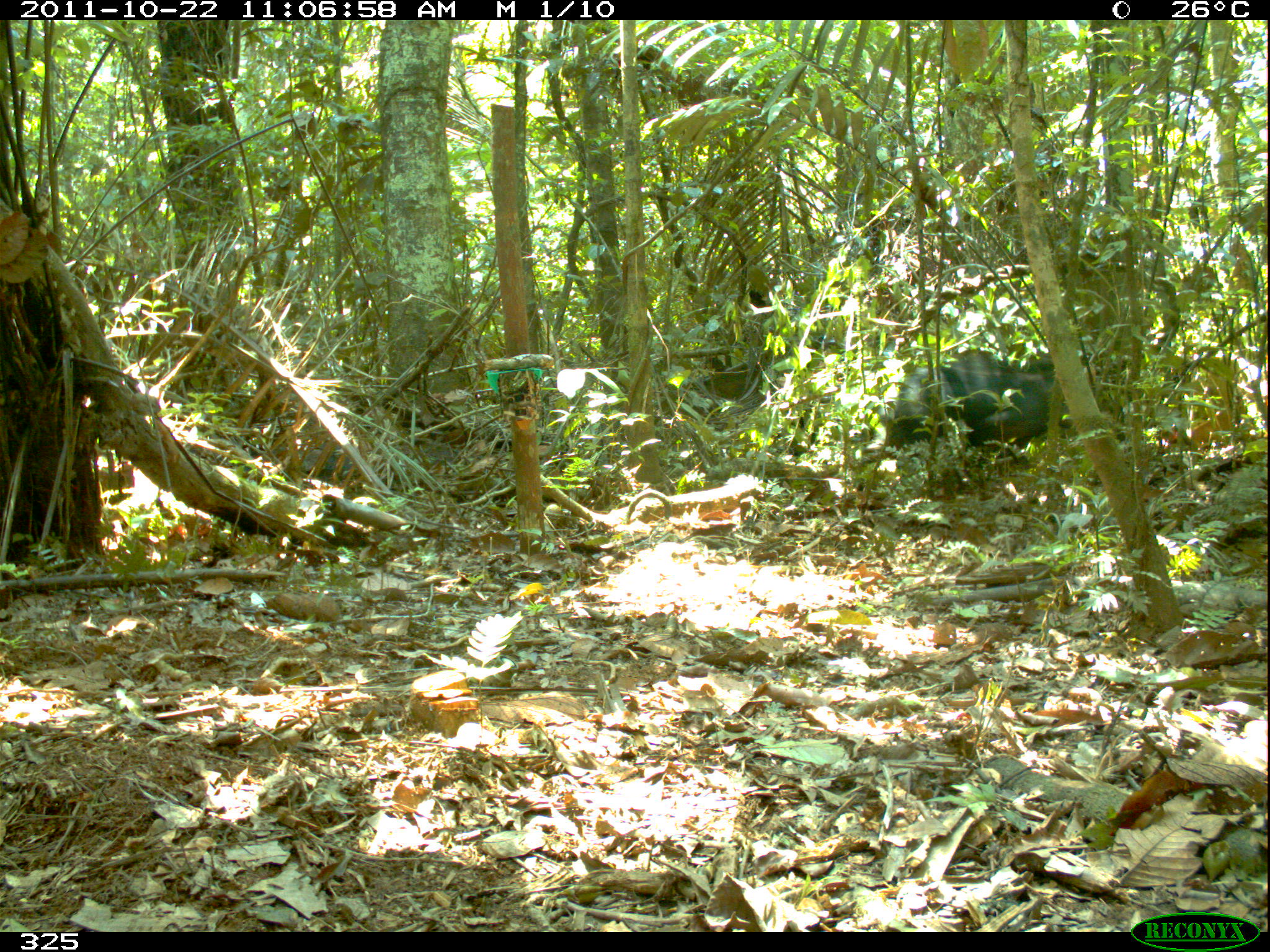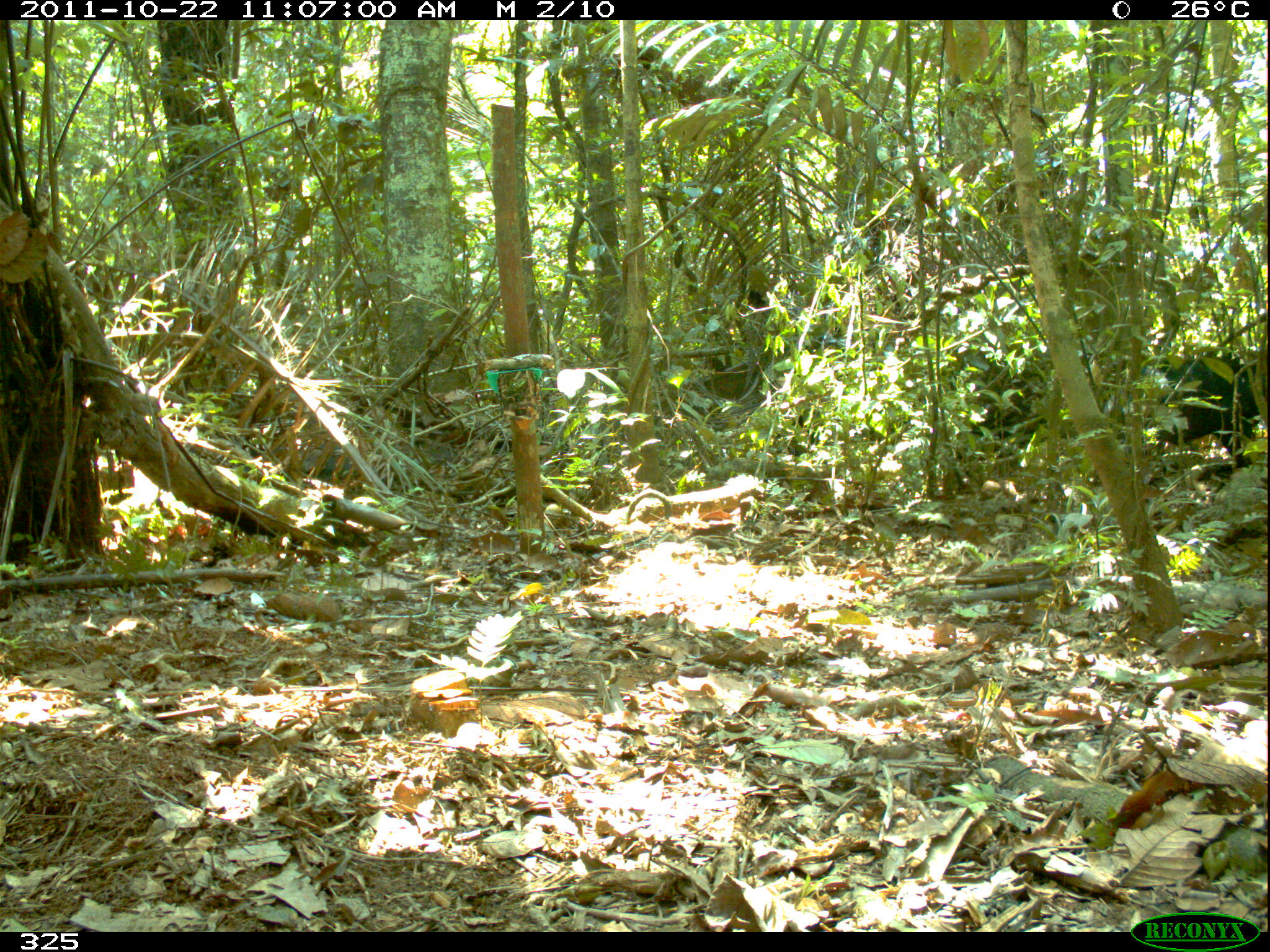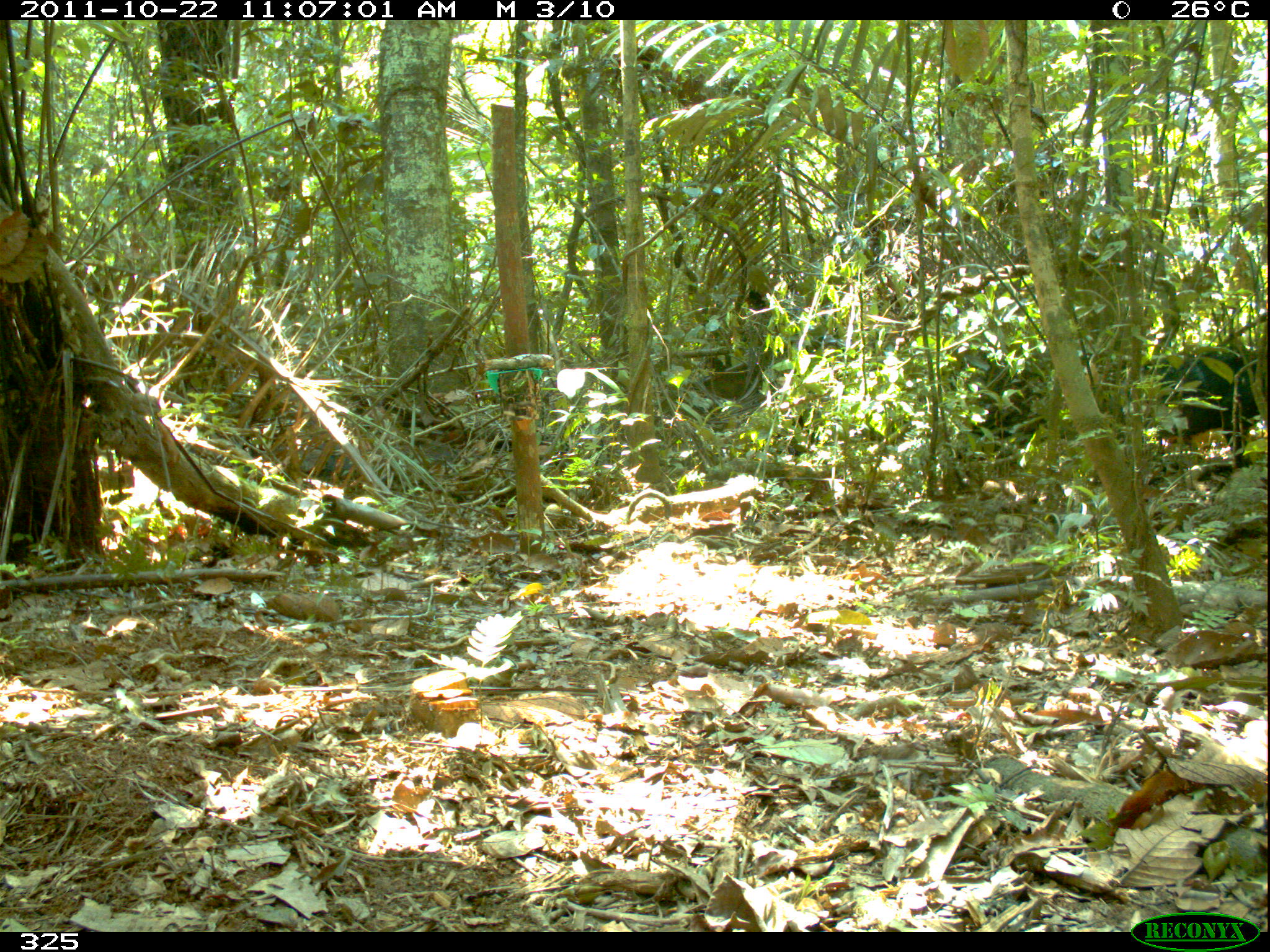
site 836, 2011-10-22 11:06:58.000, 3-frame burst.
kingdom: Animalia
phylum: Chordata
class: Mammalia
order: Artiodactyla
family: Tayassuidae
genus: Tayassu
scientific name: Tayassu pecari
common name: white-lipped peccary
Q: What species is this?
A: Tayassu pecari (white-lipped peccary).